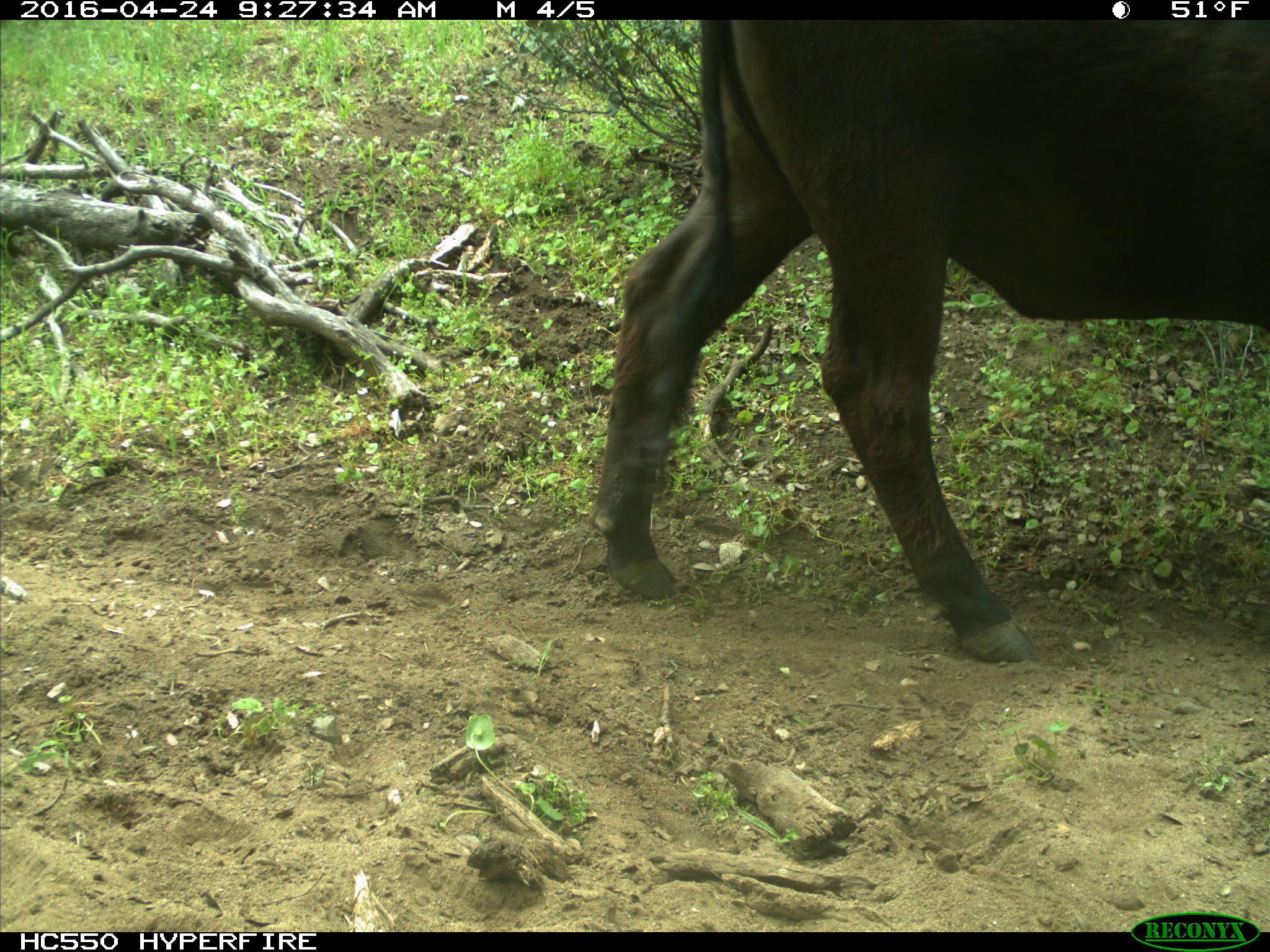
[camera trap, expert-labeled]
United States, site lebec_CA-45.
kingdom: Animalia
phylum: Chordata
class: Mammalia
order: Artiodactyla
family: Bovidae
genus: Bos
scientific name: Bos taurus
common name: domestic cow